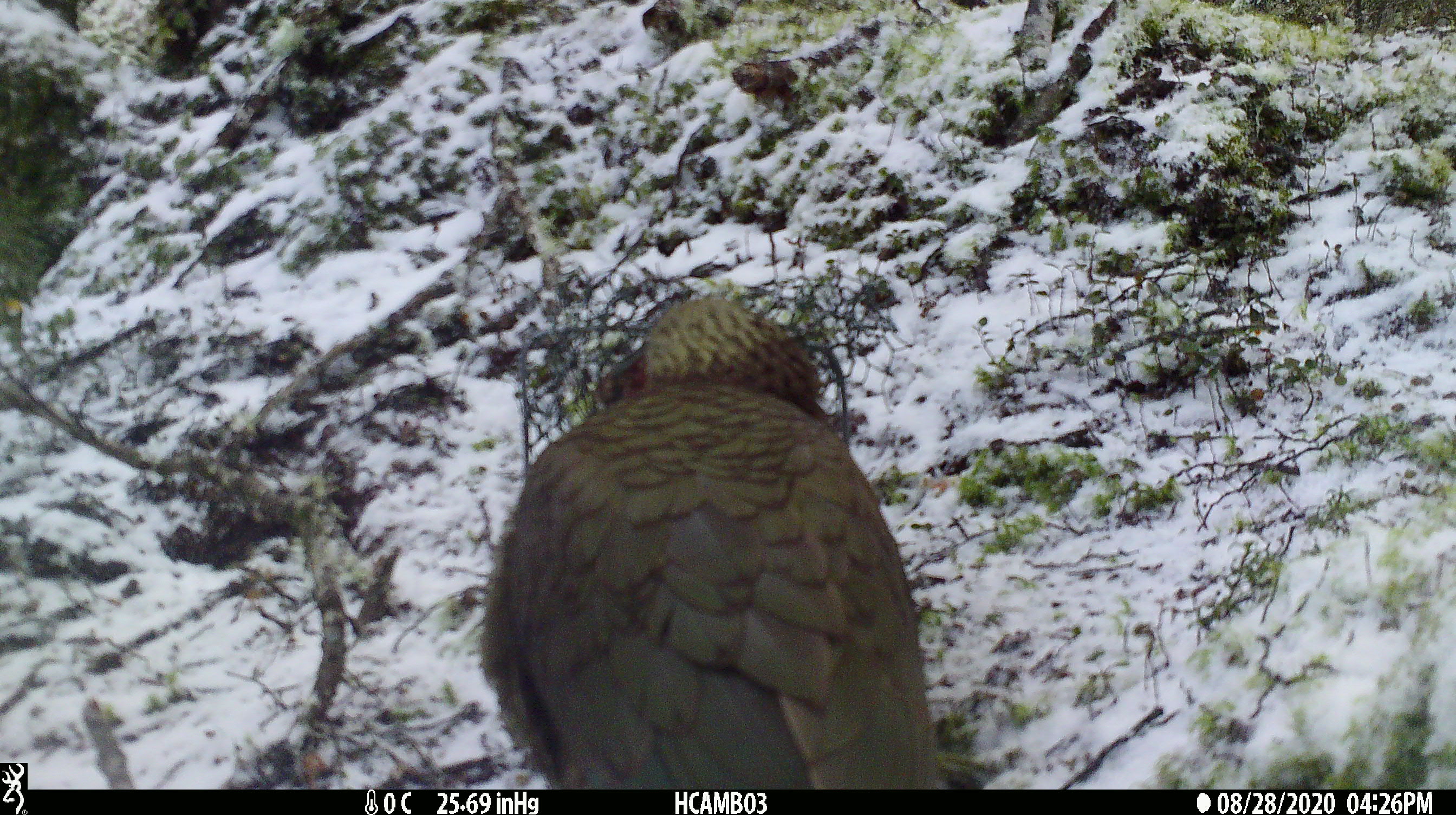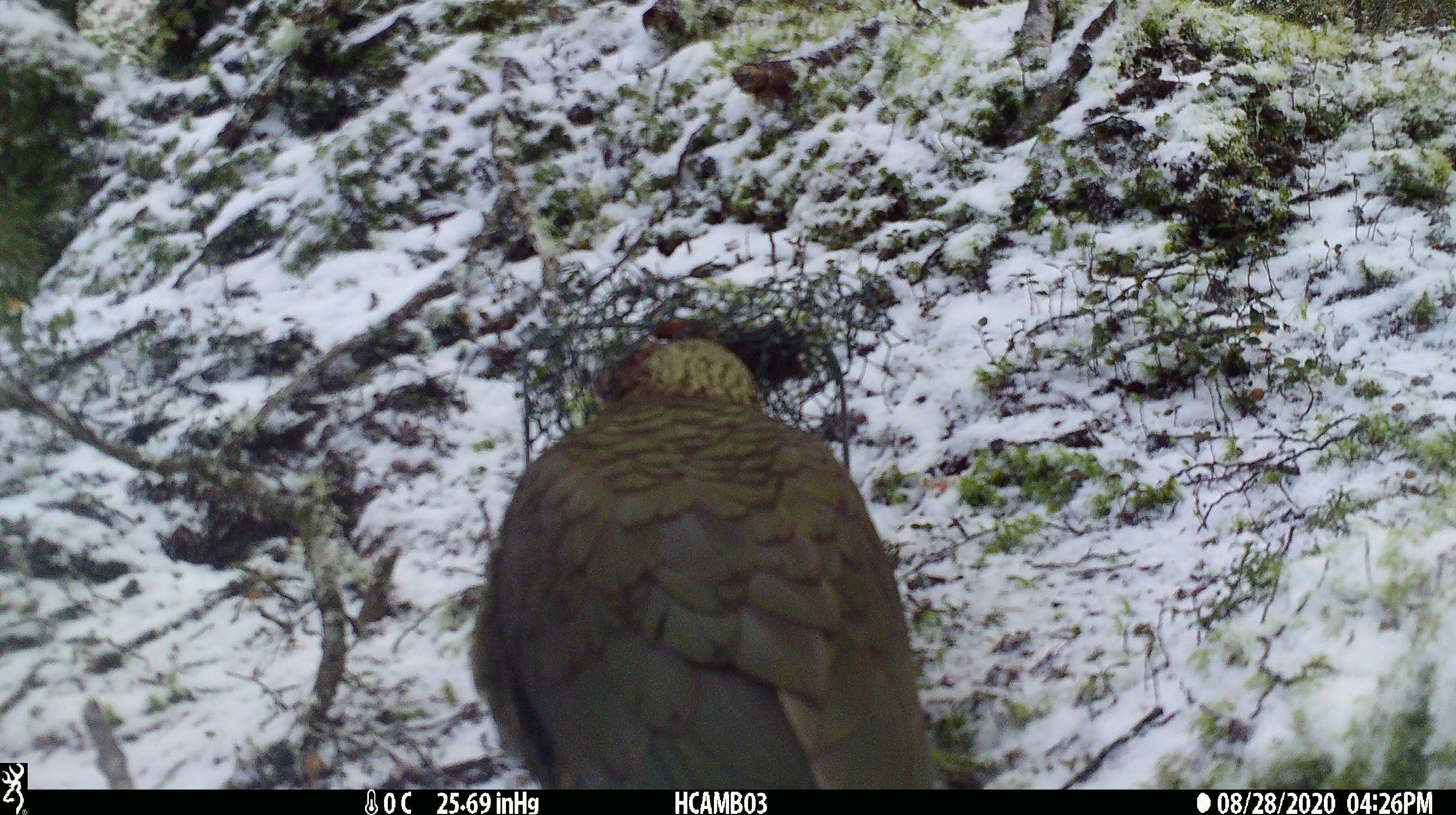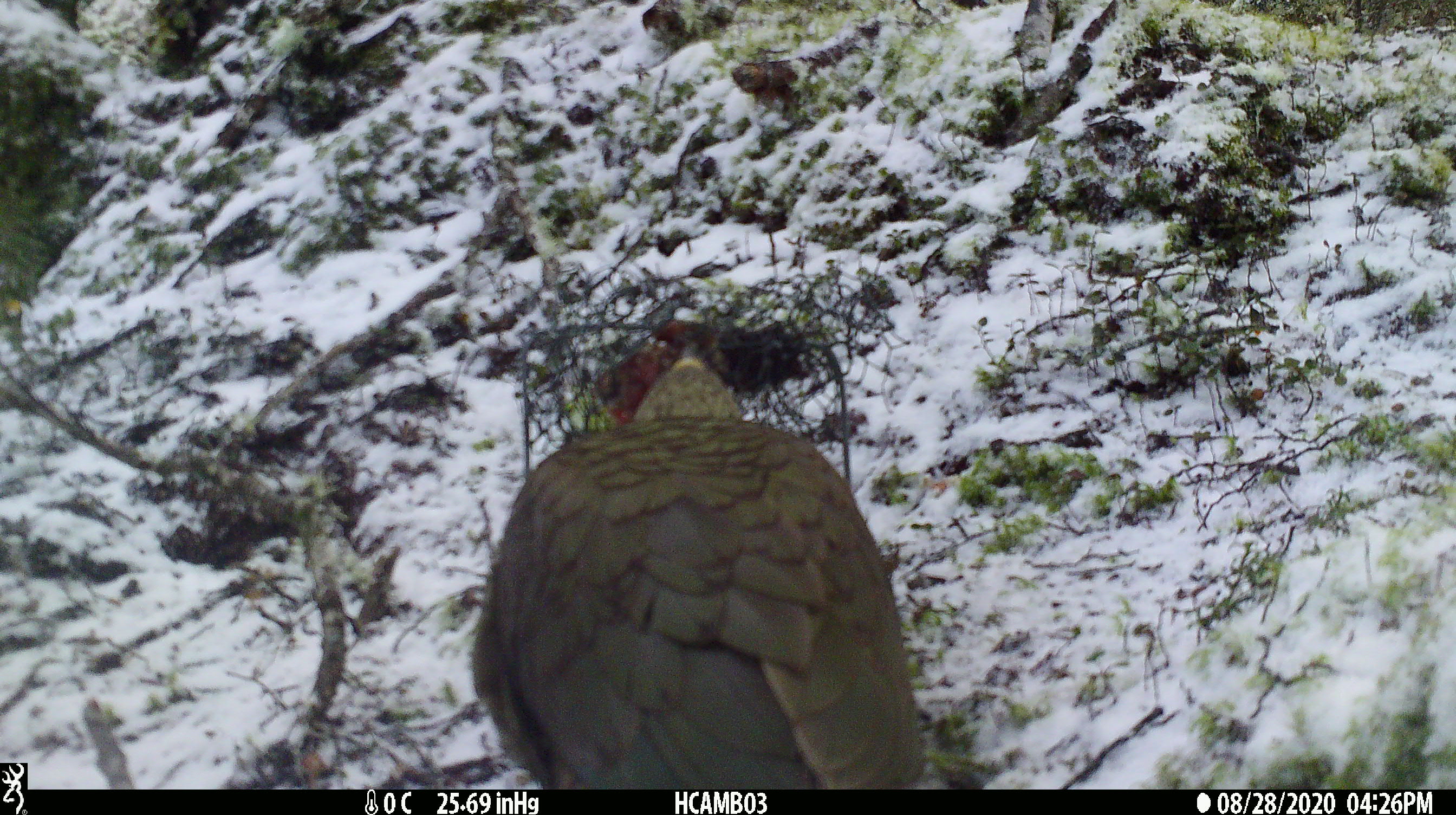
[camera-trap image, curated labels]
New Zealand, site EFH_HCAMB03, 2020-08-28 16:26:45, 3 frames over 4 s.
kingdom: Animalia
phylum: Chordata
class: Aves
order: Psittaciformes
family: Strigopidae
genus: Nestor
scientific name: Nestor notabilis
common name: kea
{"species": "kea (Nestor notabilis)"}